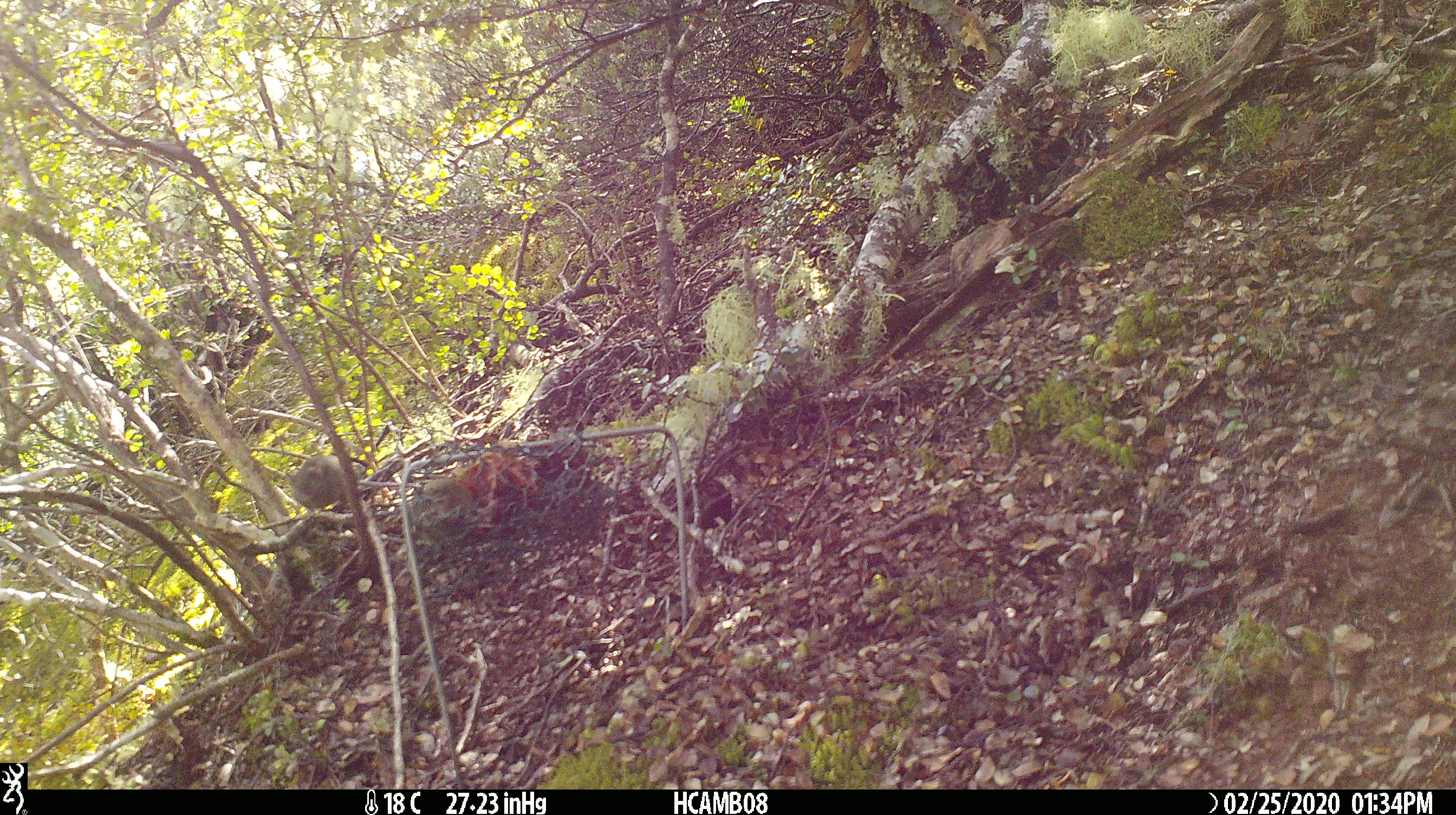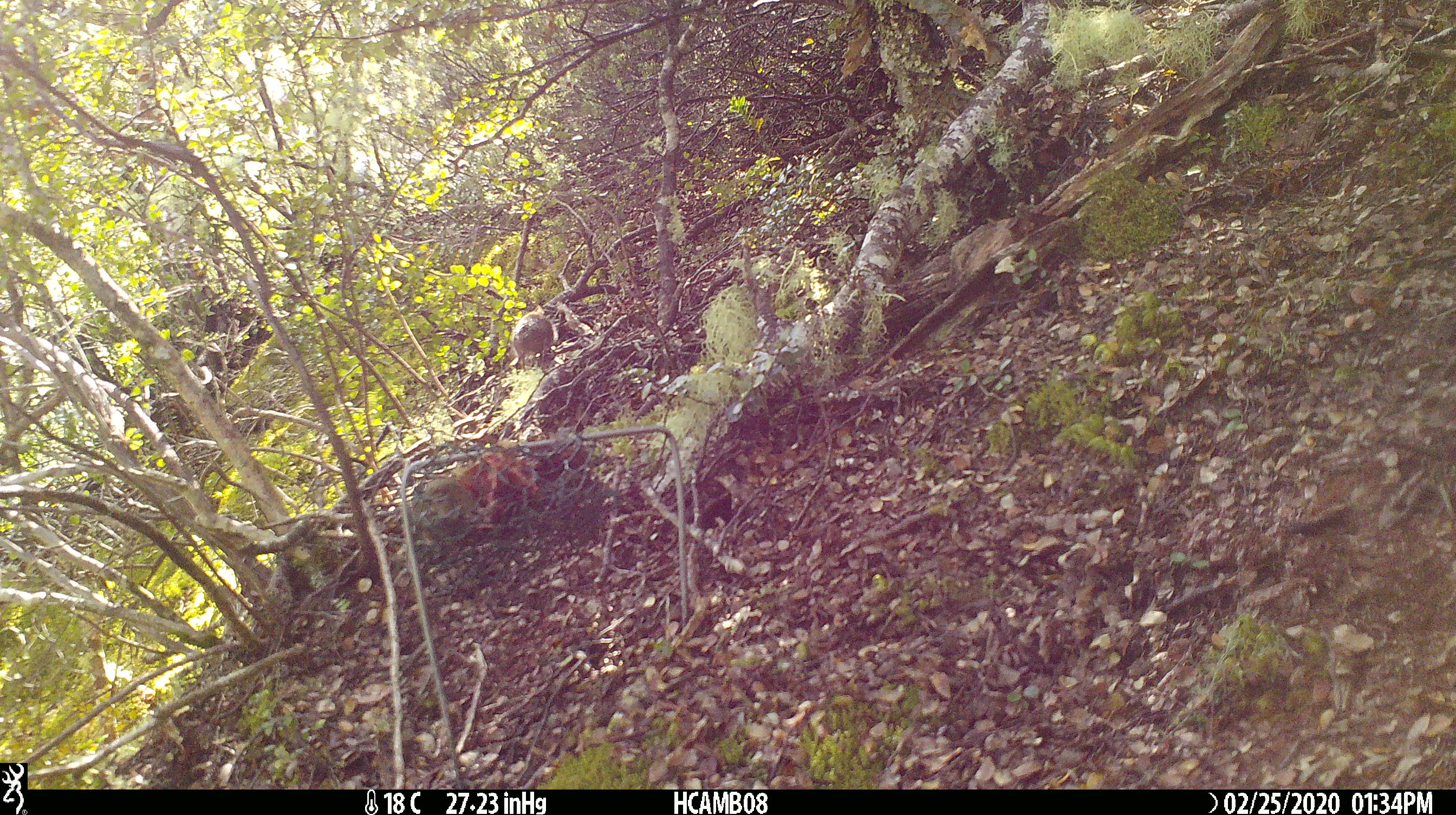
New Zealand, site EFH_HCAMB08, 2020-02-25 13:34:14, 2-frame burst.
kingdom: Animalia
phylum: Chordata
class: Mammalia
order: Rodentia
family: Muridae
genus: Mus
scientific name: Mus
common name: mouse